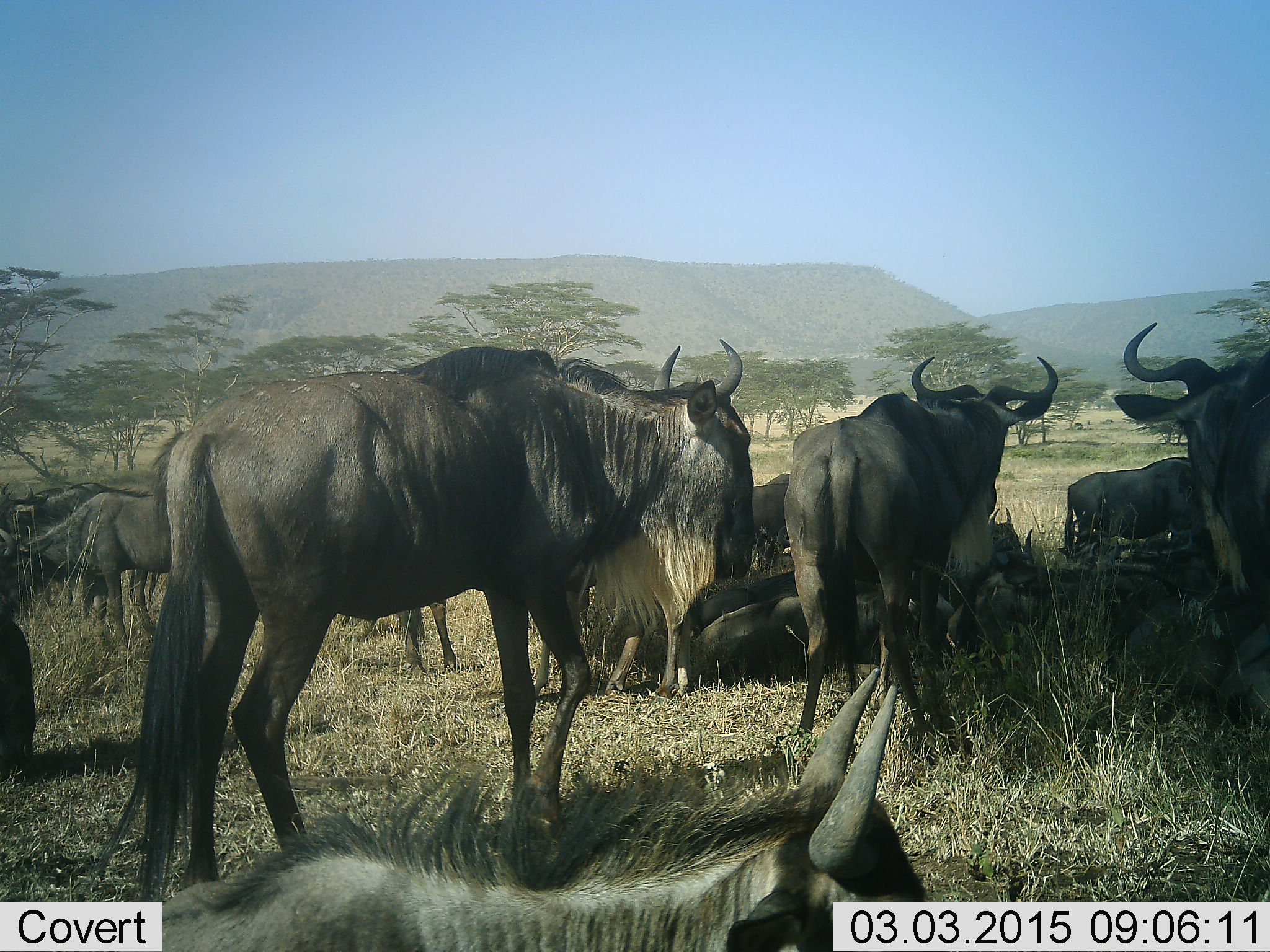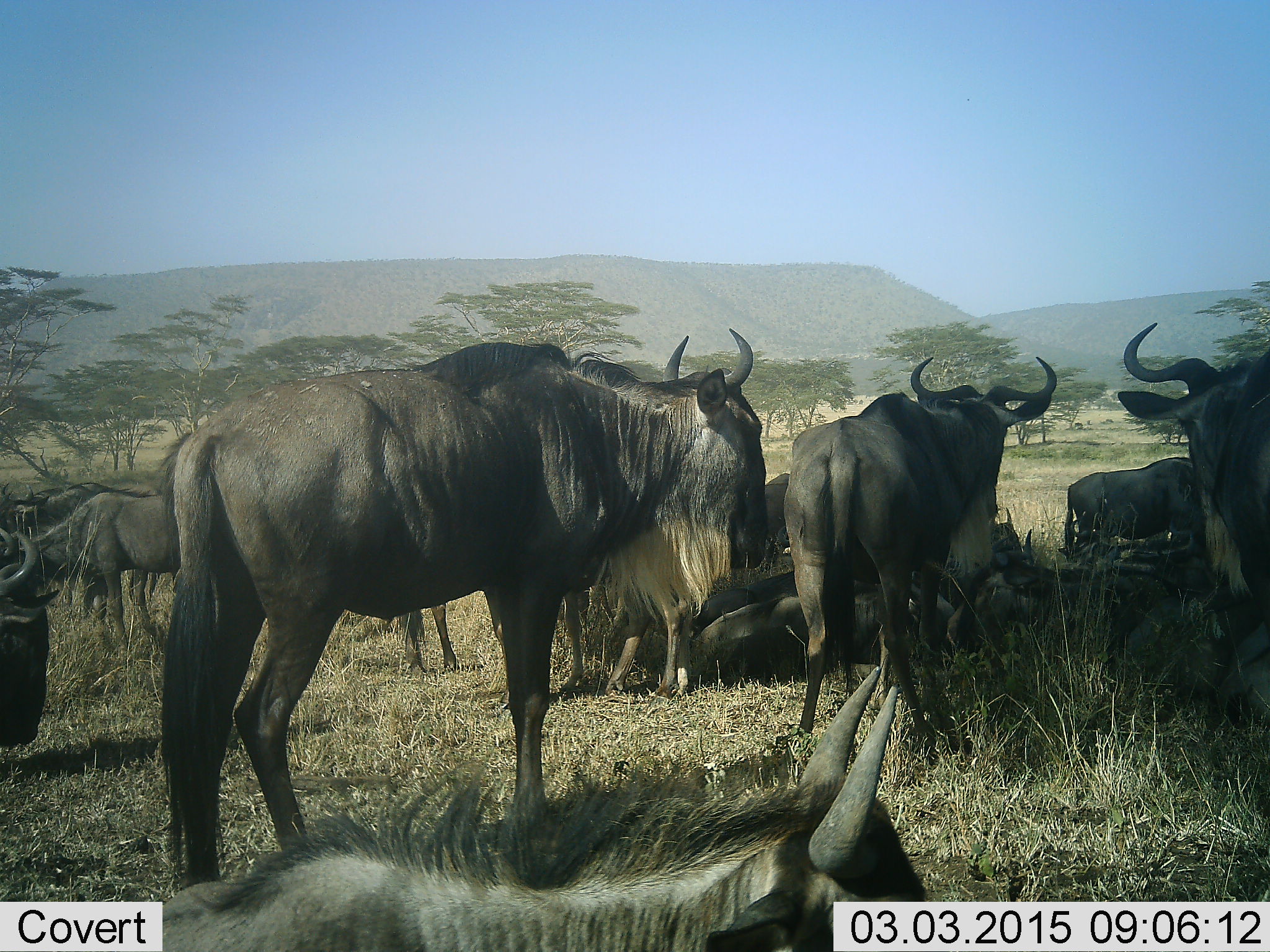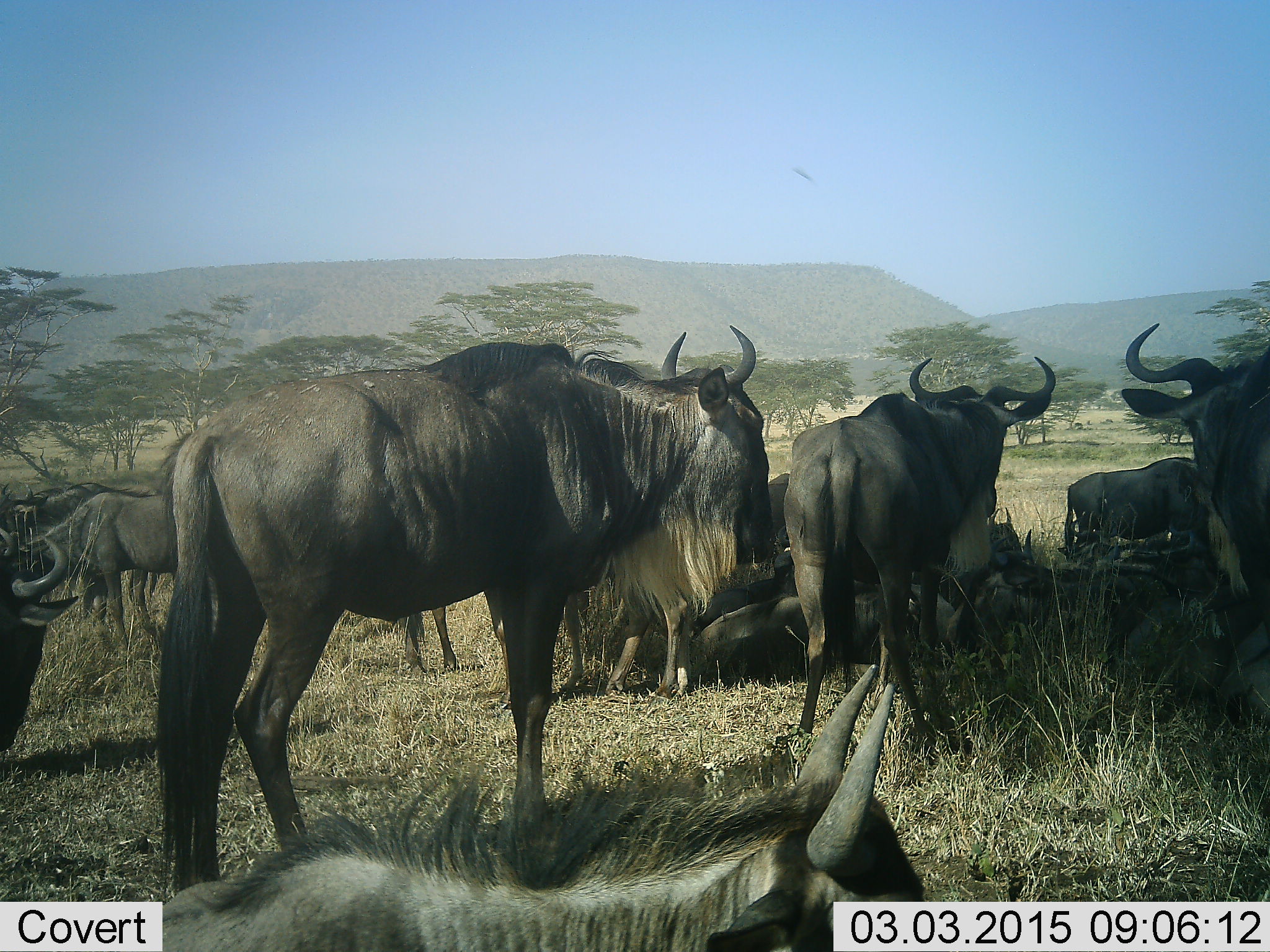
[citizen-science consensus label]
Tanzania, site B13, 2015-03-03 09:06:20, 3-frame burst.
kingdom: Animalia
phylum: Chordata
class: Mammalia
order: Artiodactyla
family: Bovidae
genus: Connochaetes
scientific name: Connochaetes taurinus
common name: blue wildebeest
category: wildebeest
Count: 11-50.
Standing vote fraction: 70%.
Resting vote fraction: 100%.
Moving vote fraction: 0%.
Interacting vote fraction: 10%.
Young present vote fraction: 0%.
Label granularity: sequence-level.